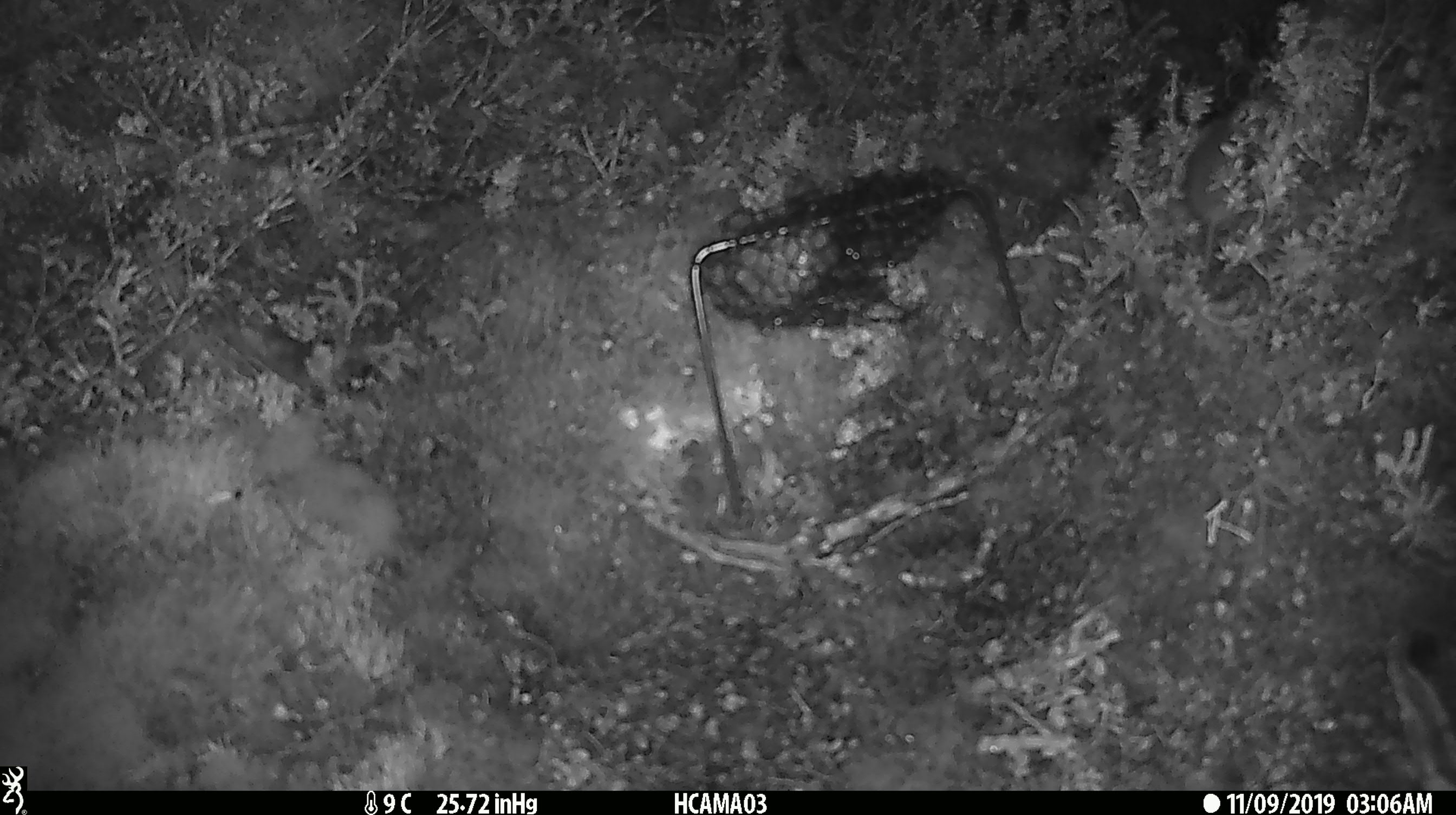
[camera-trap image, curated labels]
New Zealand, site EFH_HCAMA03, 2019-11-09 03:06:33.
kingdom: Animalia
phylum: Chordata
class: Mammalia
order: Rodentia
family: Muridae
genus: Mus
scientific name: Mus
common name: mouse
Mouse (Mus).